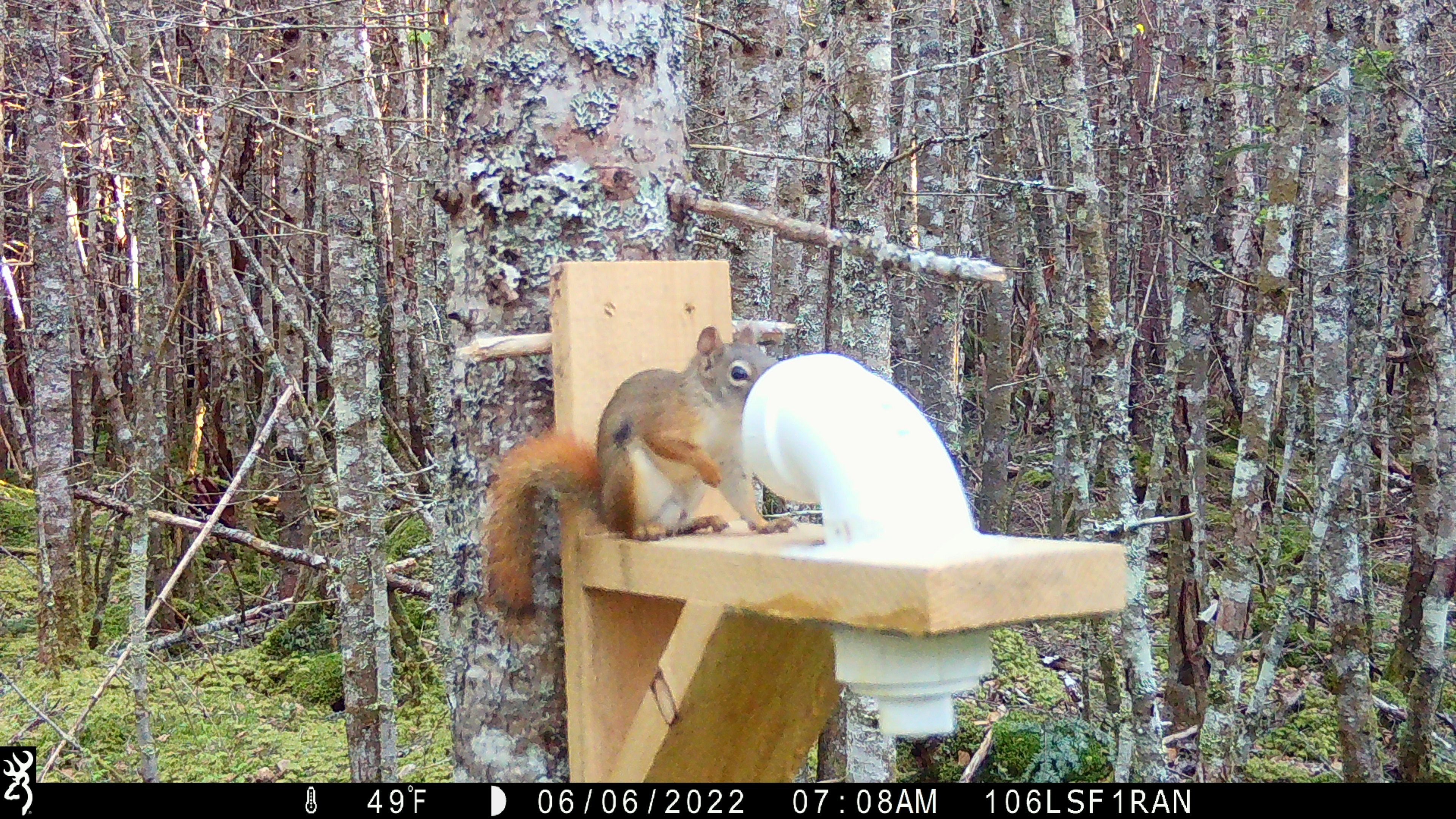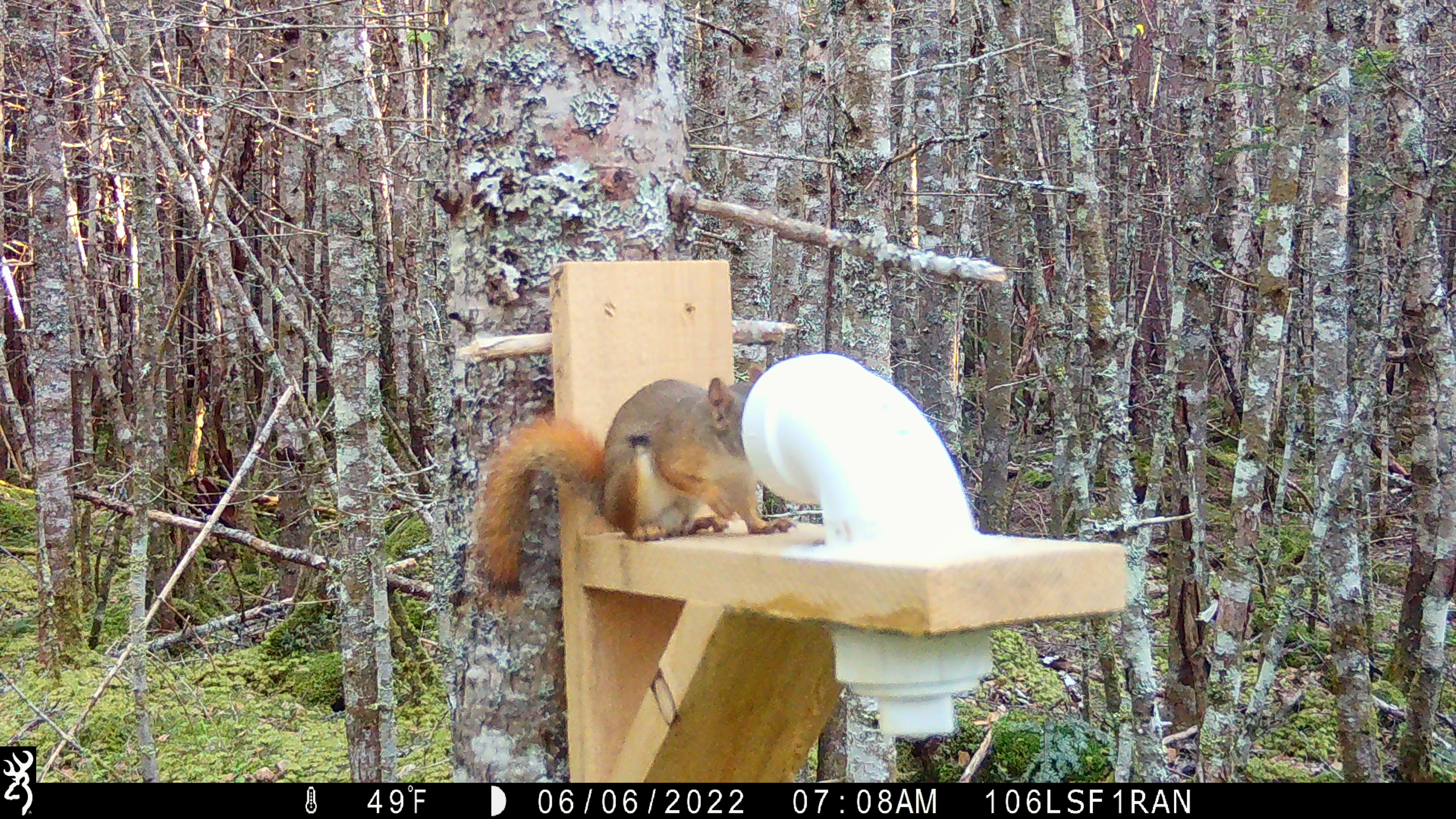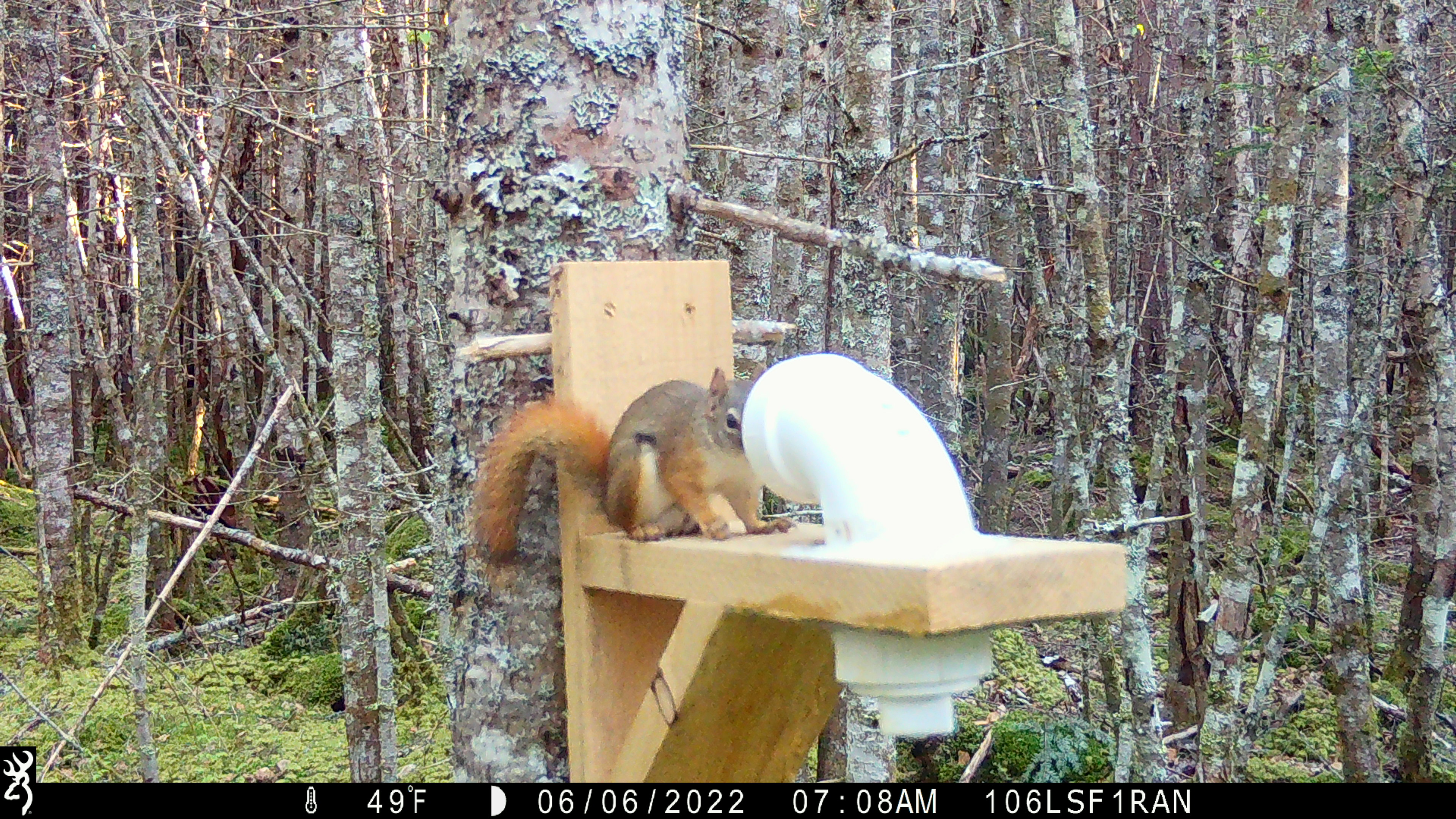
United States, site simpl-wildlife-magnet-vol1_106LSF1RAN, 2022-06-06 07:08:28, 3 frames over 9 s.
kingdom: Animalia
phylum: Chordata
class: Mammalia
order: Rodentia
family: Sciuridae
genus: Tamiasciurus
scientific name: Tamiasciurus hudsonicus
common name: red squirrel